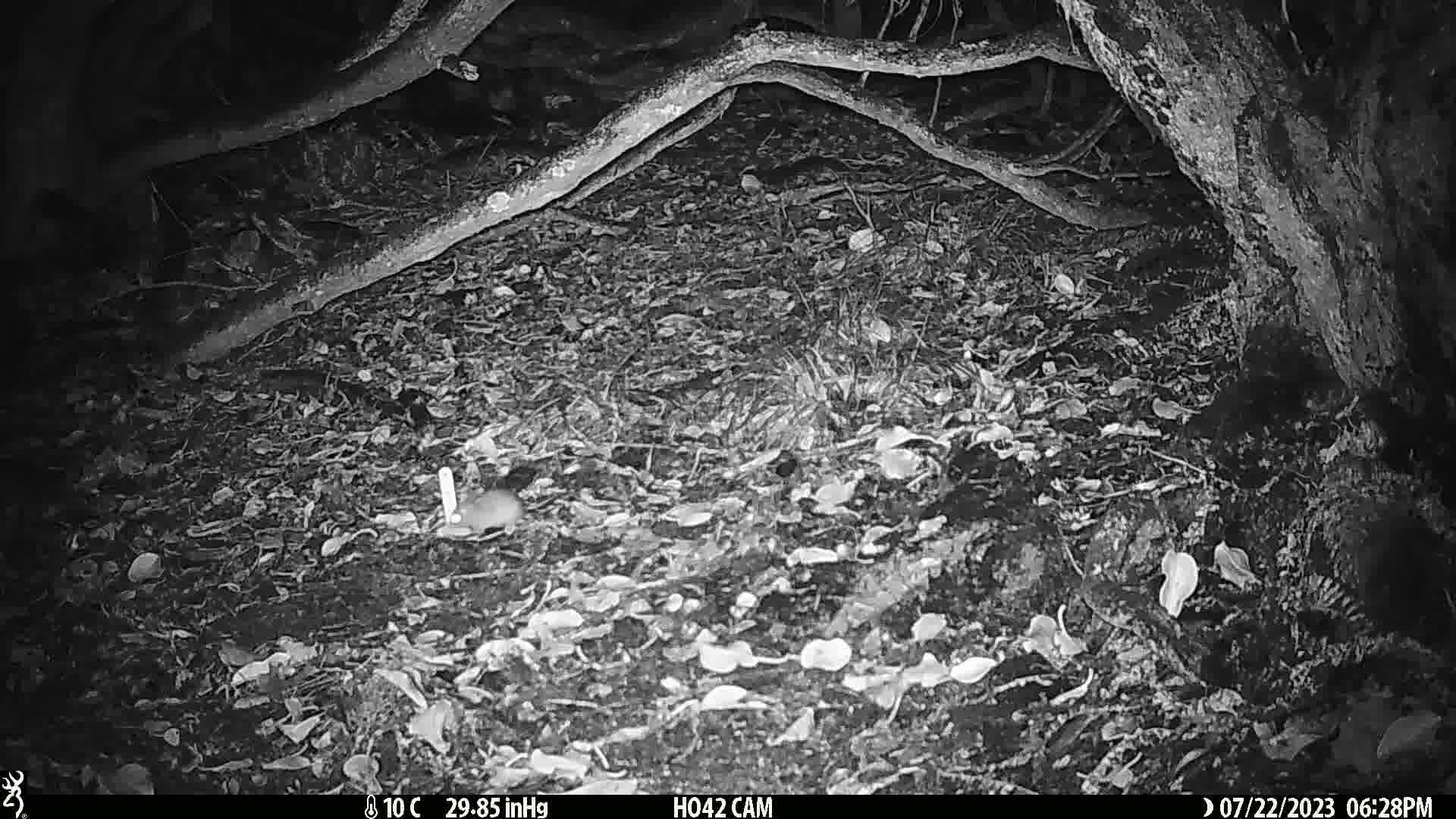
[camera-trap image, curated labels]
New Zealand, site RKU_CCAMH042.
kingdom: Animalia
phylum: Chordata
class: Mammalia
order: Rodentia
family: Muridae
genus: Rattus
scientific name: Rattus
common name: rat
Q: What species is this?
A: Rat (Rattus).